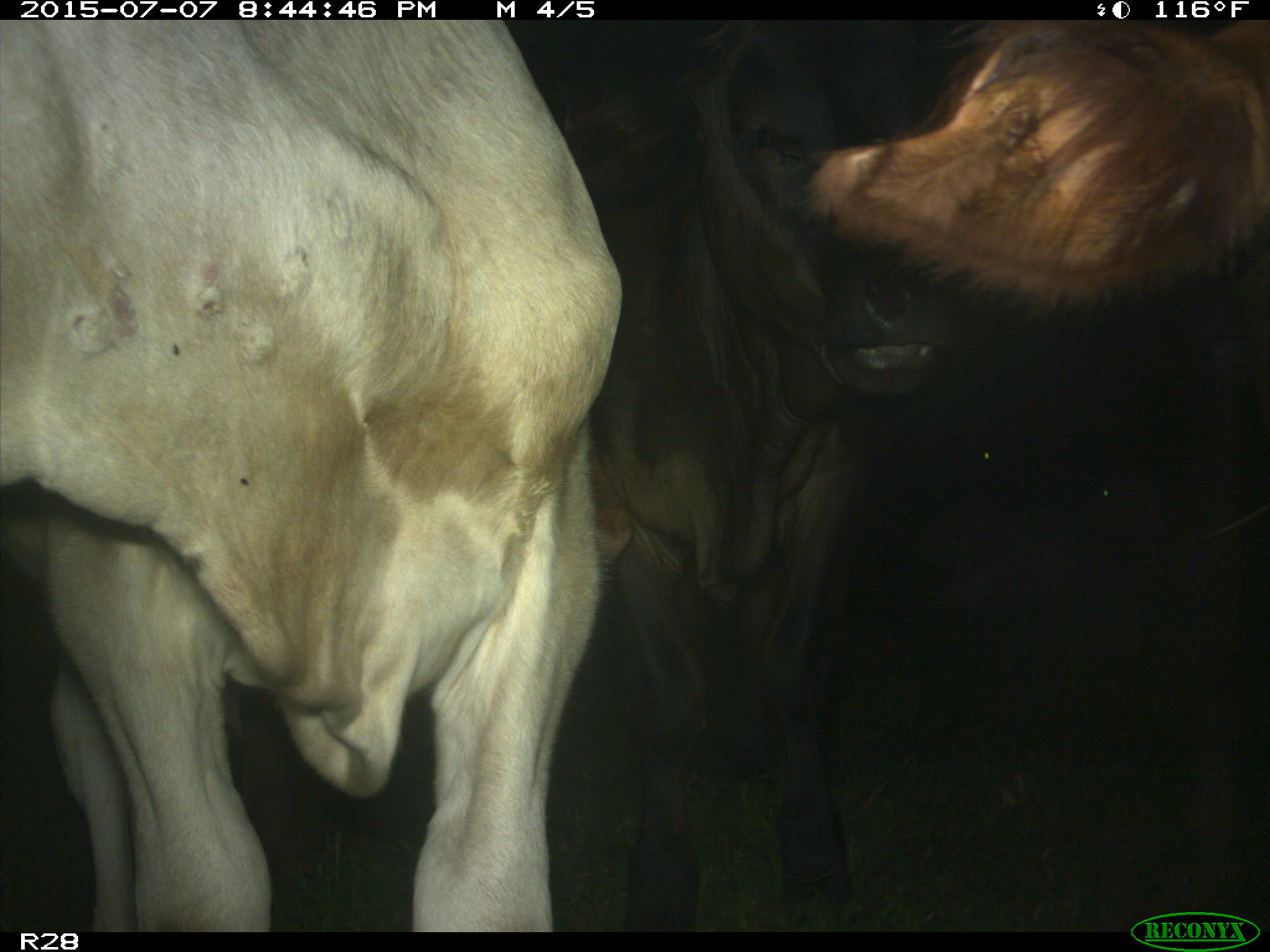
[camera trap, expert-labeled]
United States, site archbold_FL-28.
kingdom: Animalia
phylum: Chordata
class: Mammalia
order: Artiodactyla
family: Bovidae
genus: Bos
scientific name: Bos taurus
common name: domestic cow